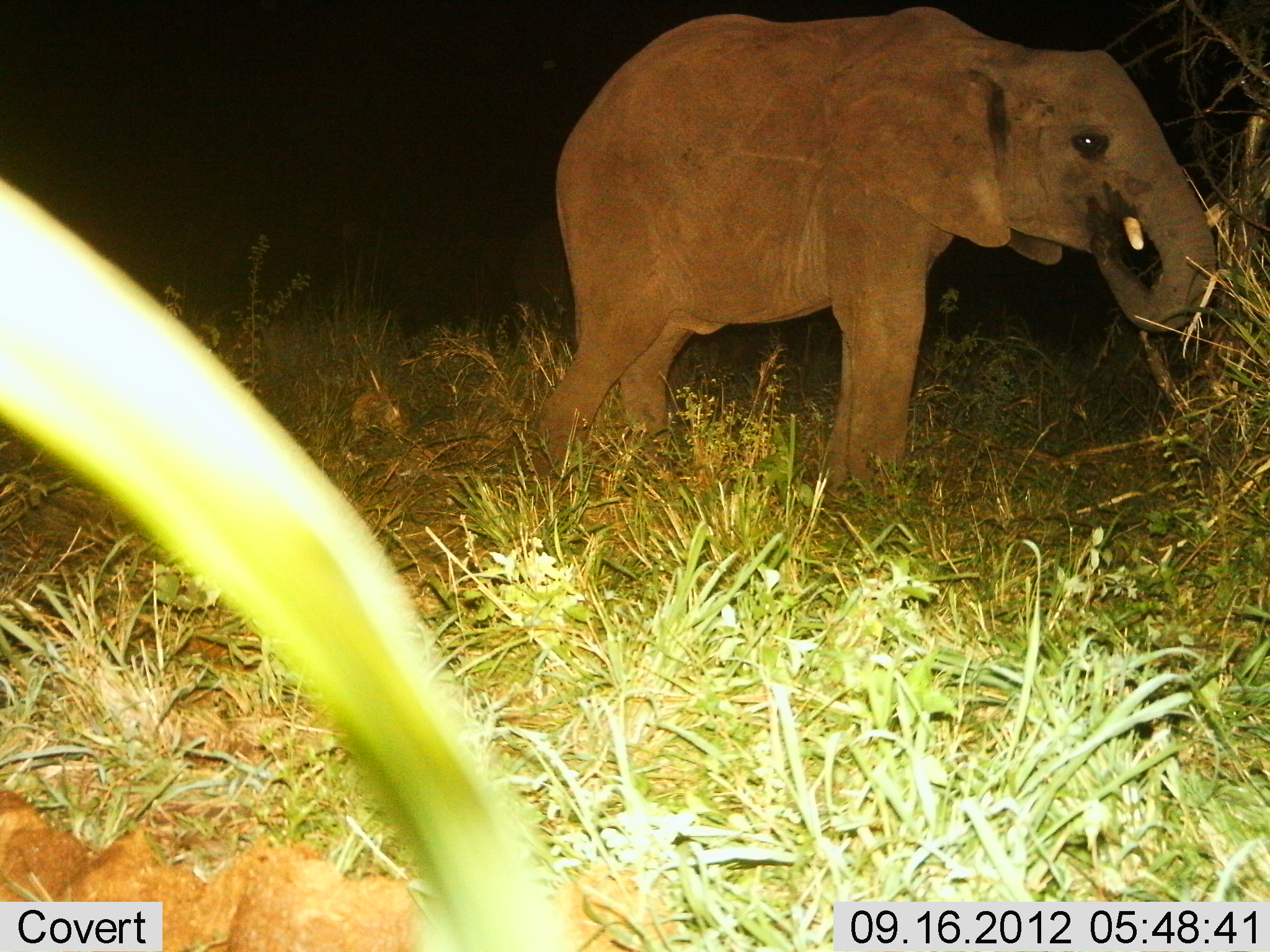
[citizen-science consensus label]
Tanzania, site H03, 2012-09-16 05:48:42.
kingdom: Animalia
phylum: Chordata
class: Mammalia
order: Proboscidea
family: Elephantidae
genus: Loxodonta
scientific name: Loxodonta africana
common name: african bush elephant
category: elephant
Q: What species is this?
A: Elephant (african bush elephant) (Loxodonta africana).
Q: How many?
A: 1.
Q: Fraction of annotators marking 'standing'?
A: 40%.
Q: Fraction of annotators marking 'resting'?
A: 0%.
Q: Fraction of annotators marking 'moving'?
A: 0%.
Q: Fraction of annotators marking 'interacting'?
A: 0%.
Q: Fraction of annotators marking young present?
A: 60%.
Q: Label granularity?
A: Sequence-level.